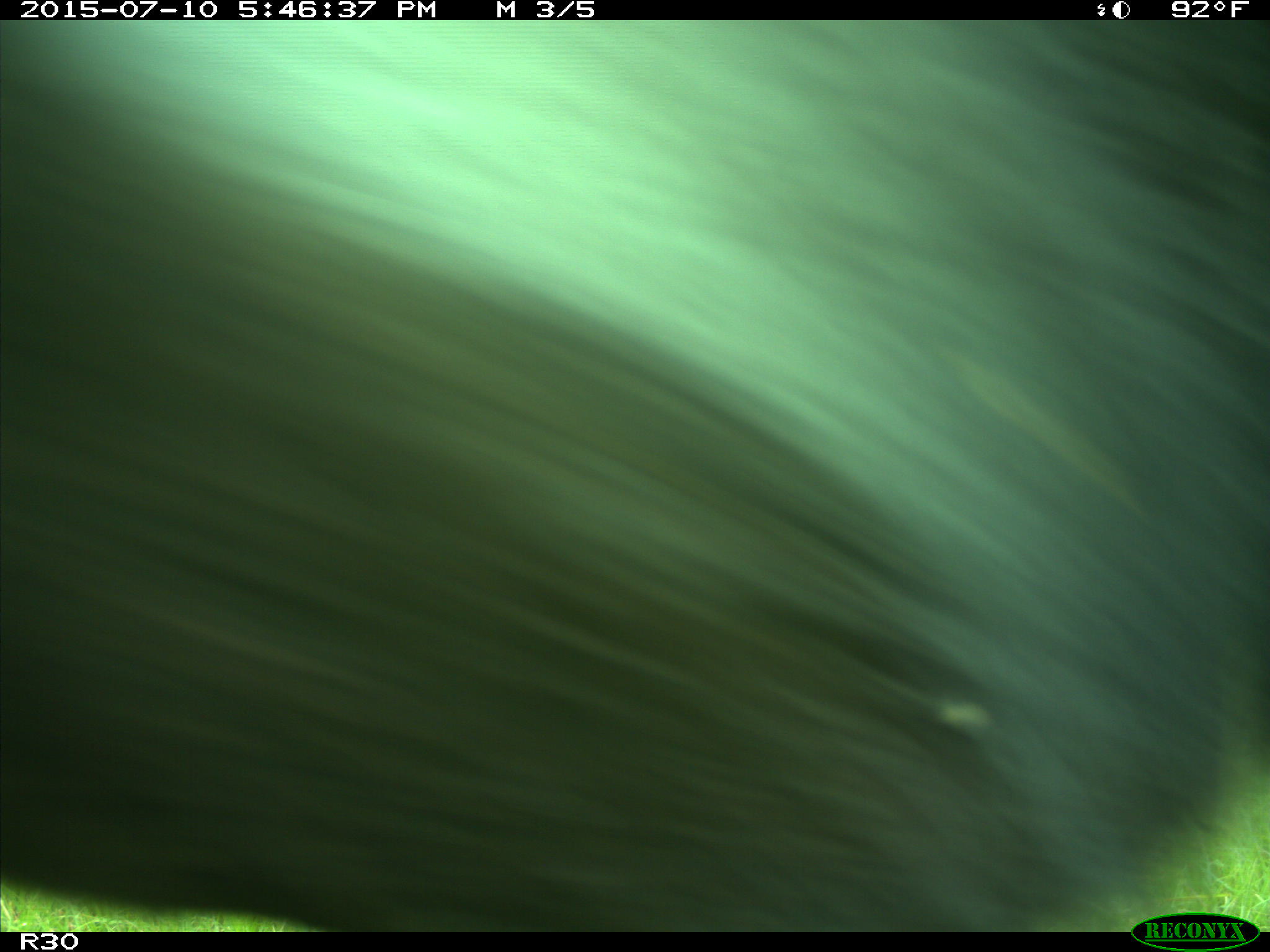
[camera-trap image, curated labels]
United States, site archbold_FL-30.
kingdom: Animalia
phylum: Chordata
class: Mammalia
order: Artiodactyla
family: Bovidae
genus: Bos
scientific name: Bos taurus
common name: domestic cow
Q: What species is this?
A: Bos taurus (domestic cow).